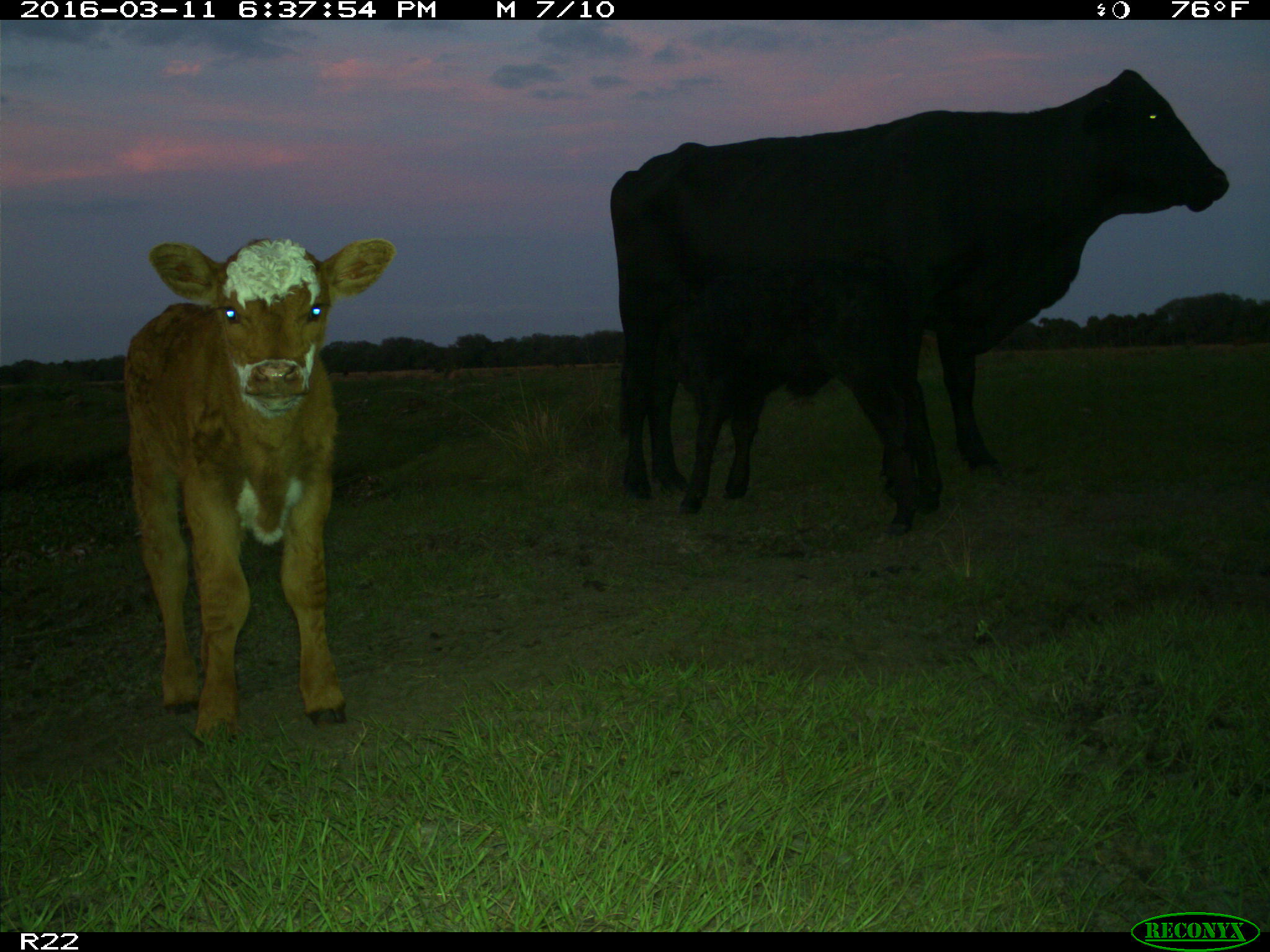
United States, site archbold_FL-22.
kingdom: Animalia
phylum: Chordata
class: Mammalia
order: Artiodactyla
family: Bovidae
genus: Bos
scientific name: Bos taurus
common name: domestic cow